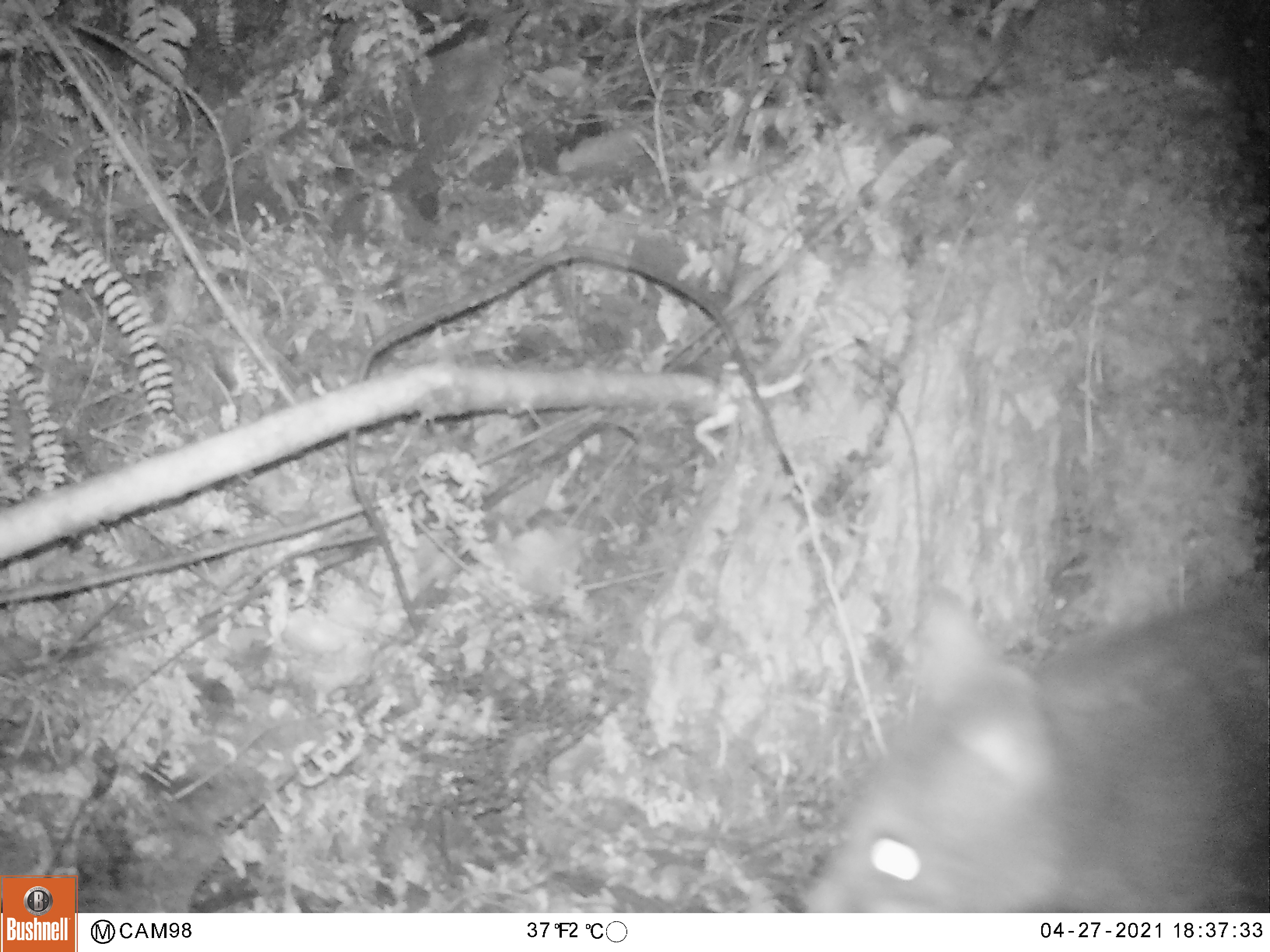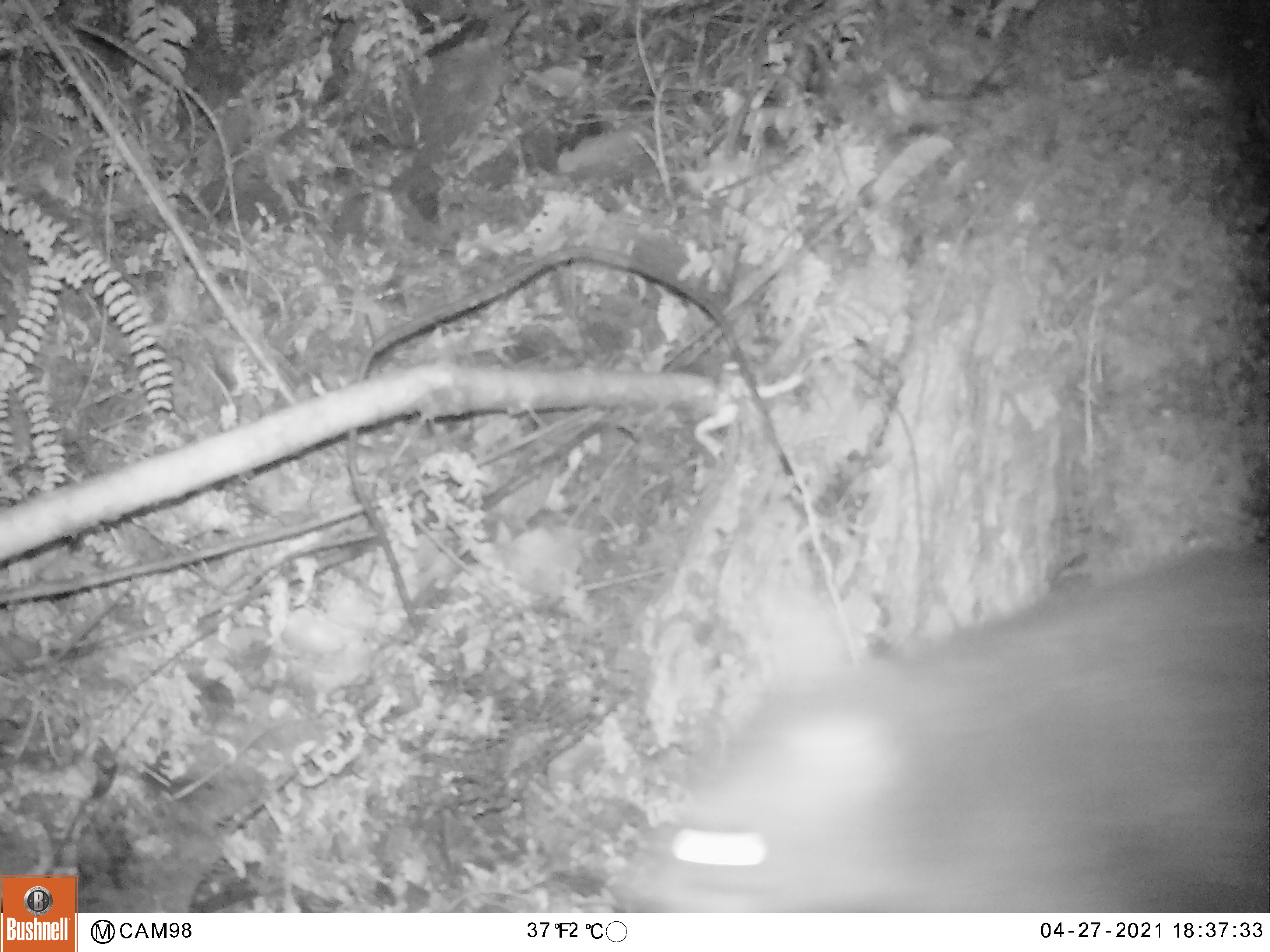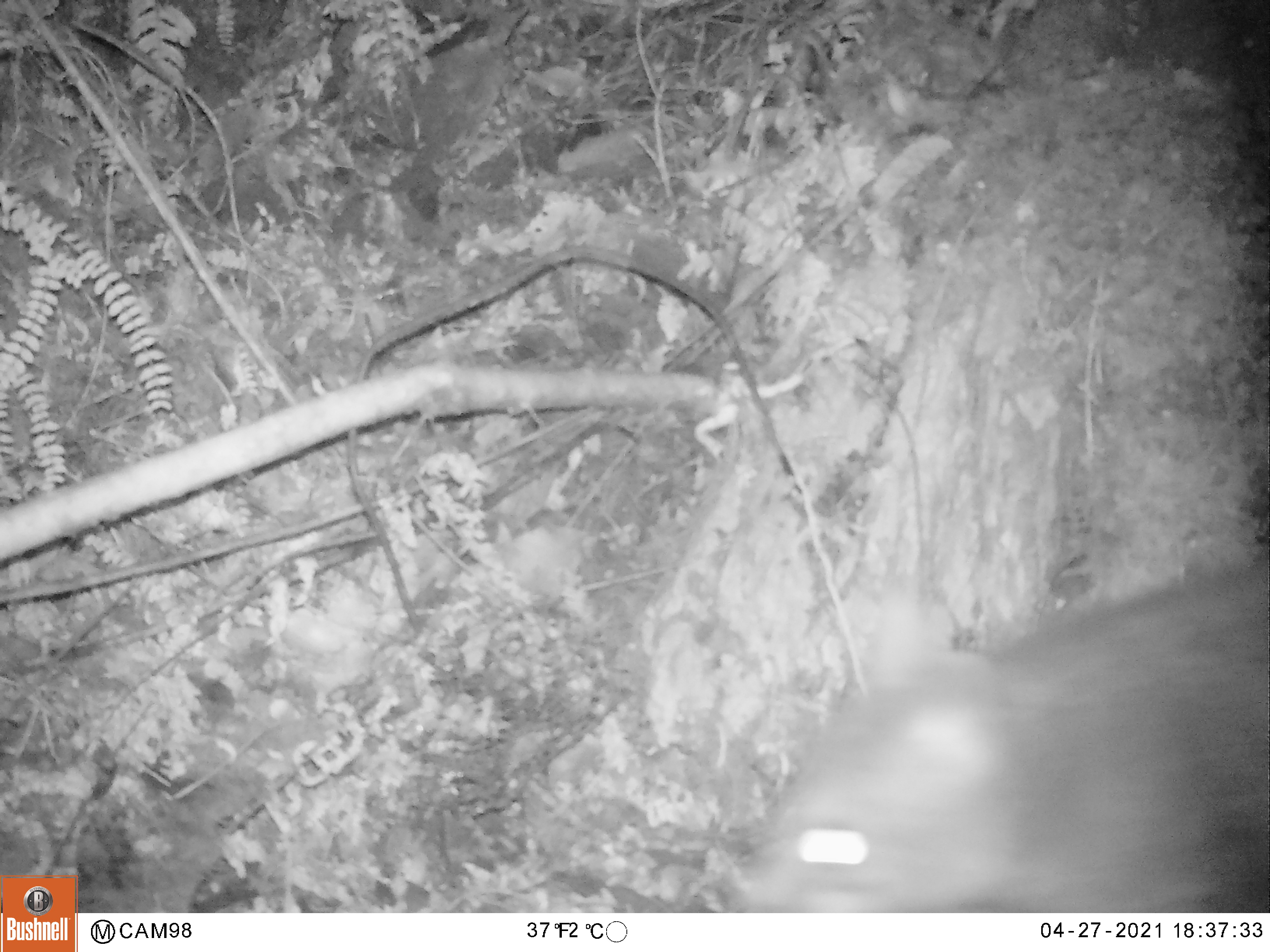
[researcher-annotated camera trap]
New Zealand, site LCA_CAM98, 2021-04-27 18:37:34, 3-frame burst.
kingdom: Animalia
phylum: Chordata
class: Mammalia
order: Diprotodontia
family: Phalangeridae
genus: Trichosurus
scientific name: Trichosurus vulpecula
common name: common brushtail possum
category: possum